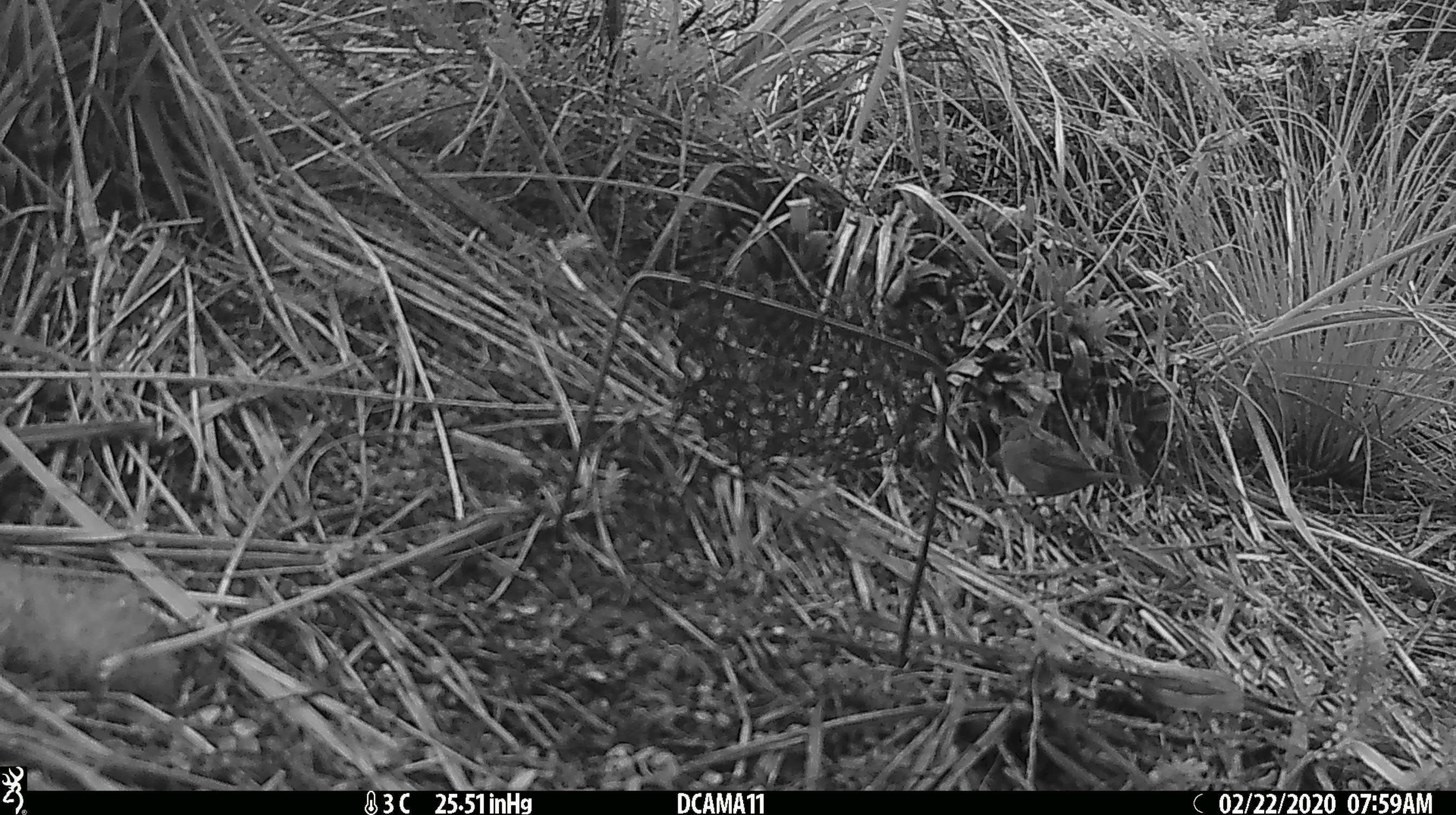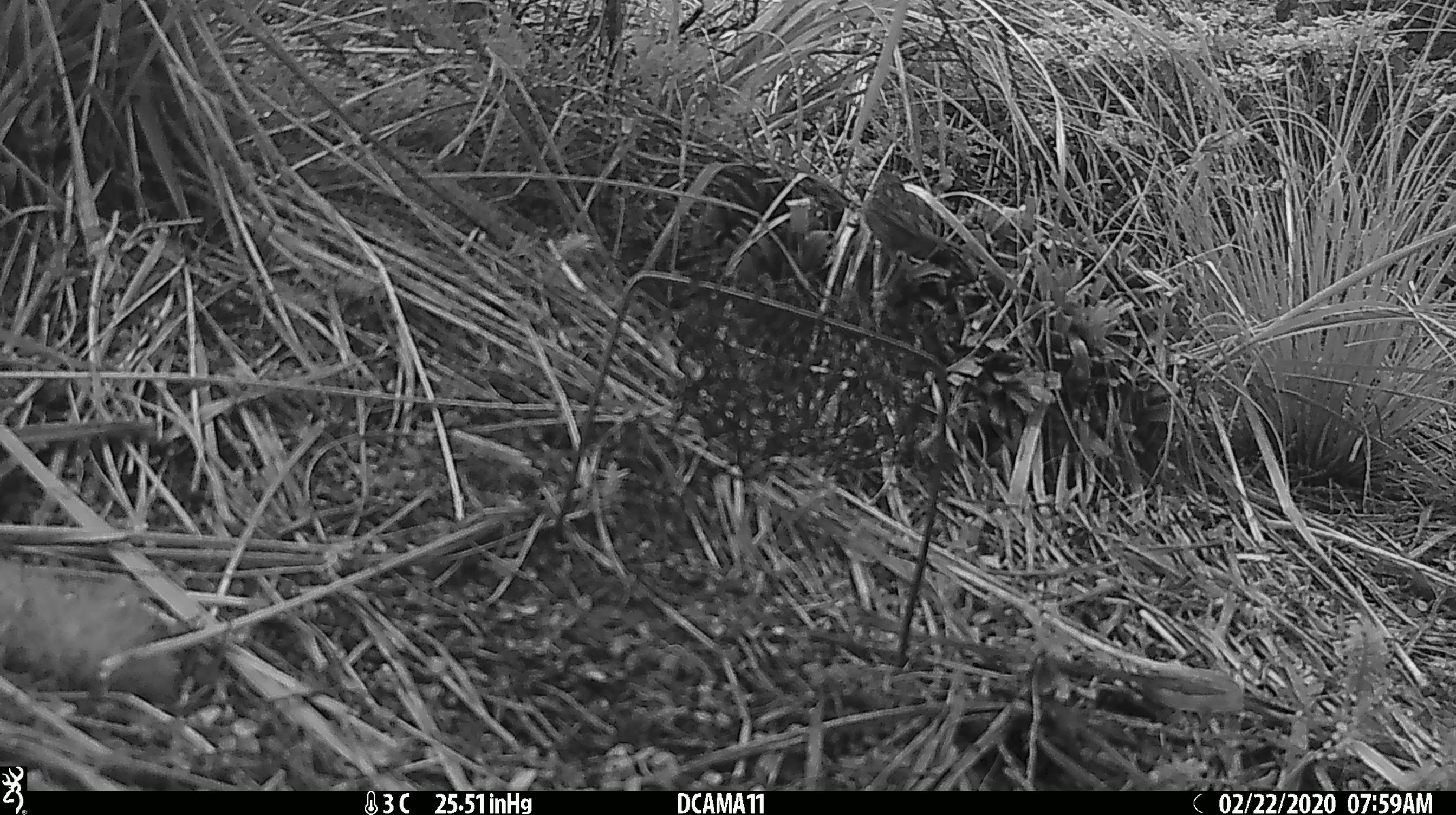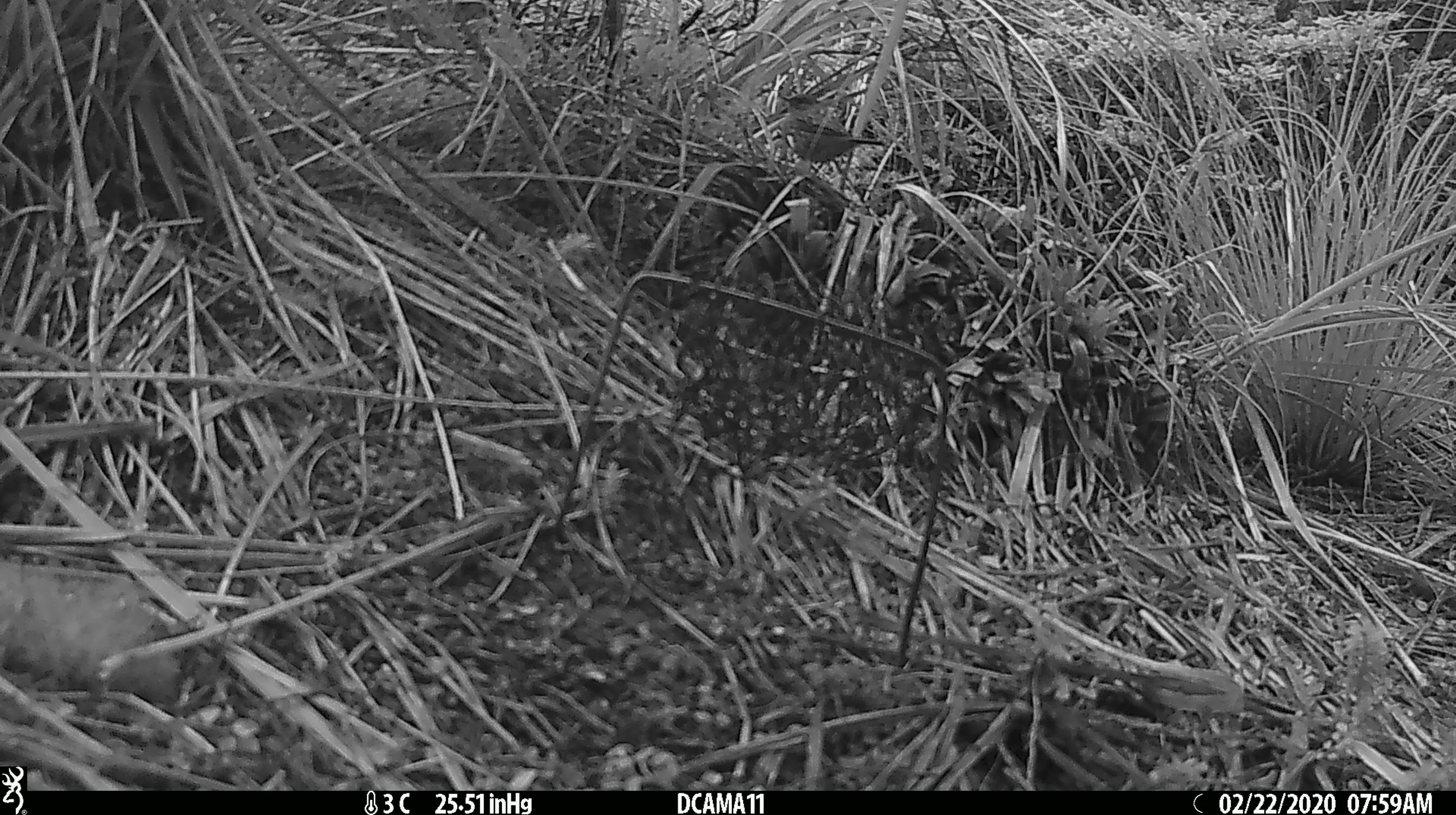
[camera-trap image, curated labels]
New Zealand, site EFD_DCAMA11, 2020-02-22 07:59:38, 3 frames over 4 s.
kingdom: Animalia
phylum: Chordata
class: Aves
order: Passeriformes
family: Prunellidae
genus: Prunella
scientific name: Prunella modularis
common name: dunnock